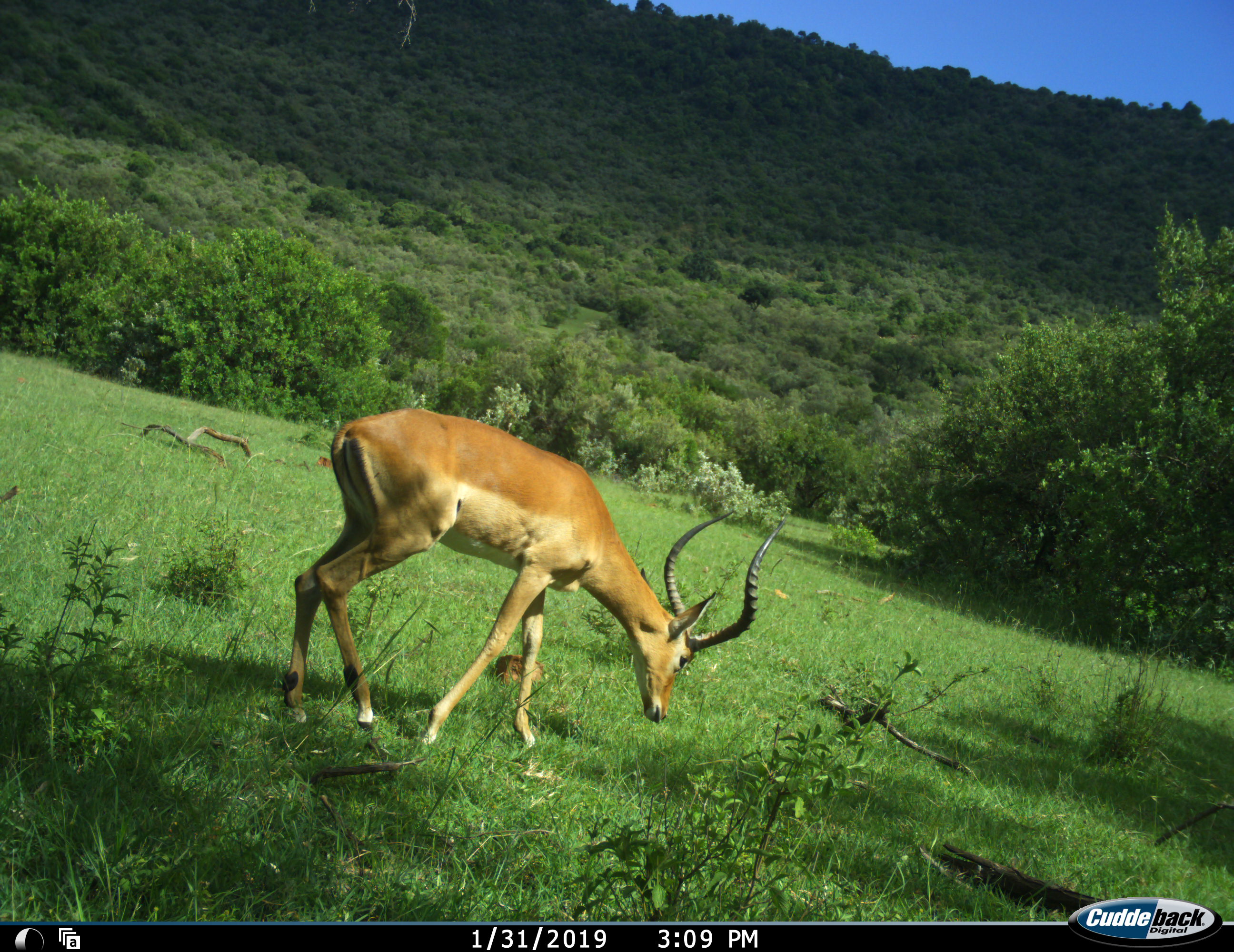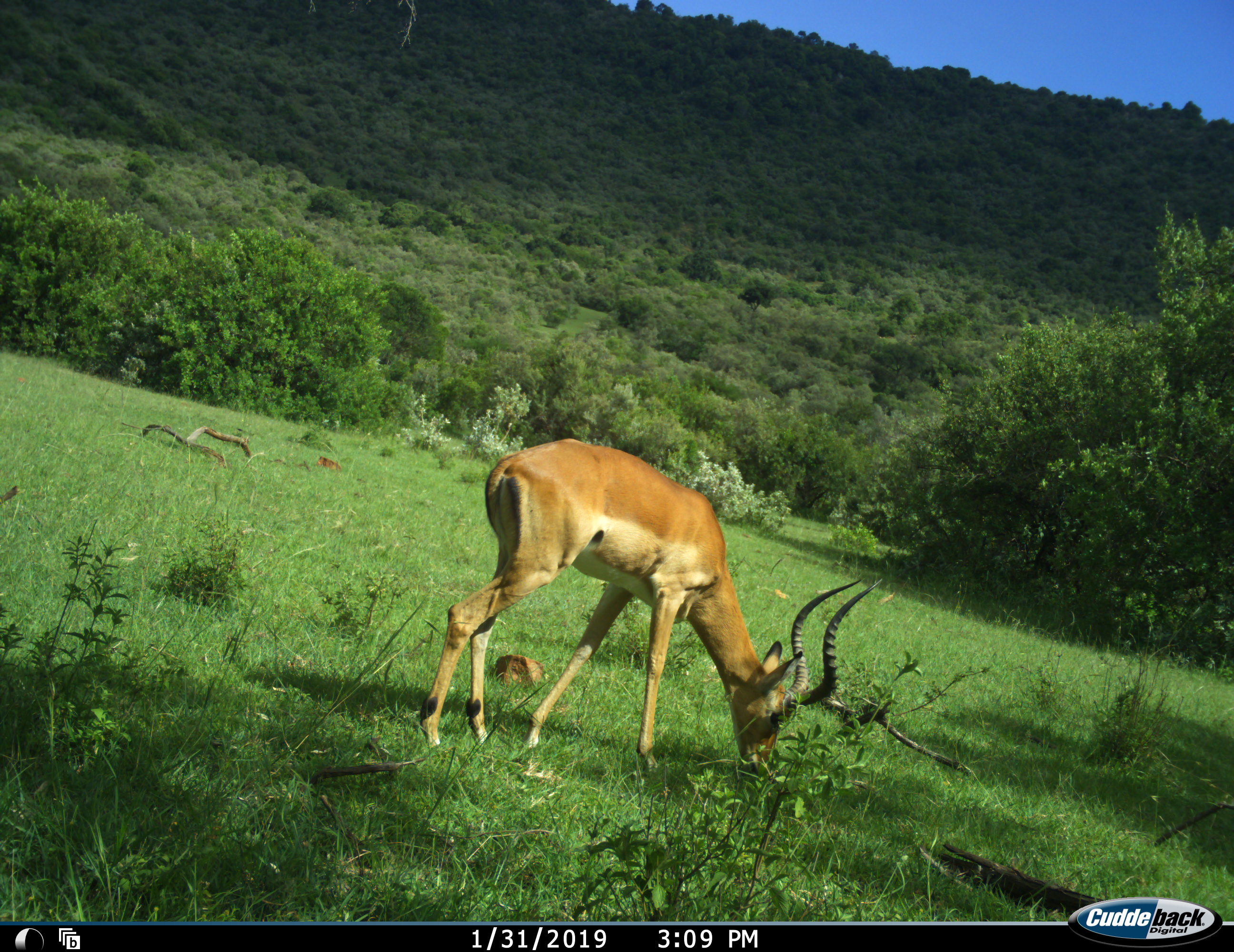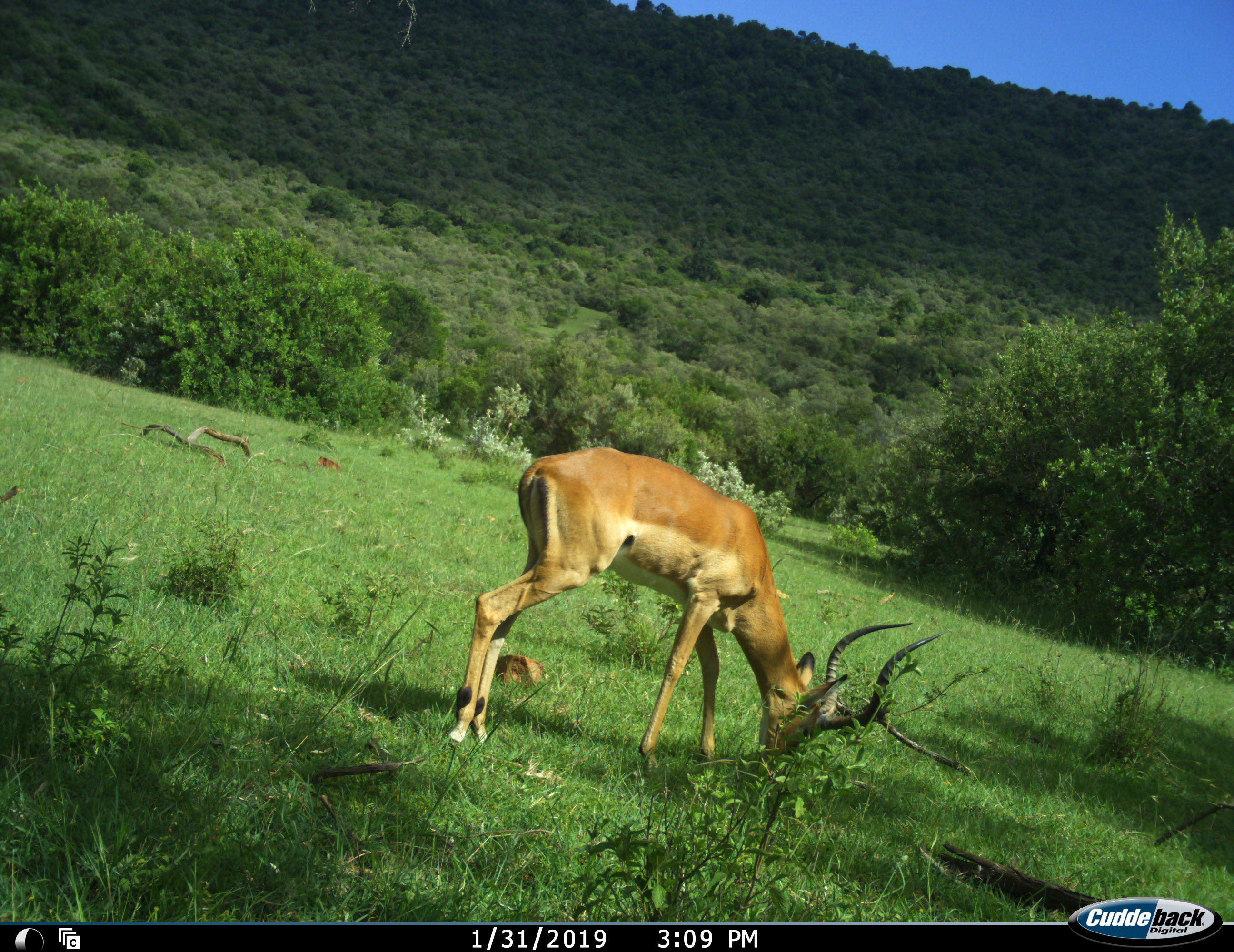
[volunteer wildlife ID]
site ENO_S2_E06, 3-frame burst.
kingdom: Animalia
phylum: Chordata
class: Mammalia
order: Artiodactyla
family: Bovidae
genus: Aepyceros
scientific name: Aepyceros melampus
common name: impala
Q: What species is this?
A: Impala (Aepyceros melampus).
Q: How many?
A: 1.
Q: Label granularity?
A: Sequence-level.